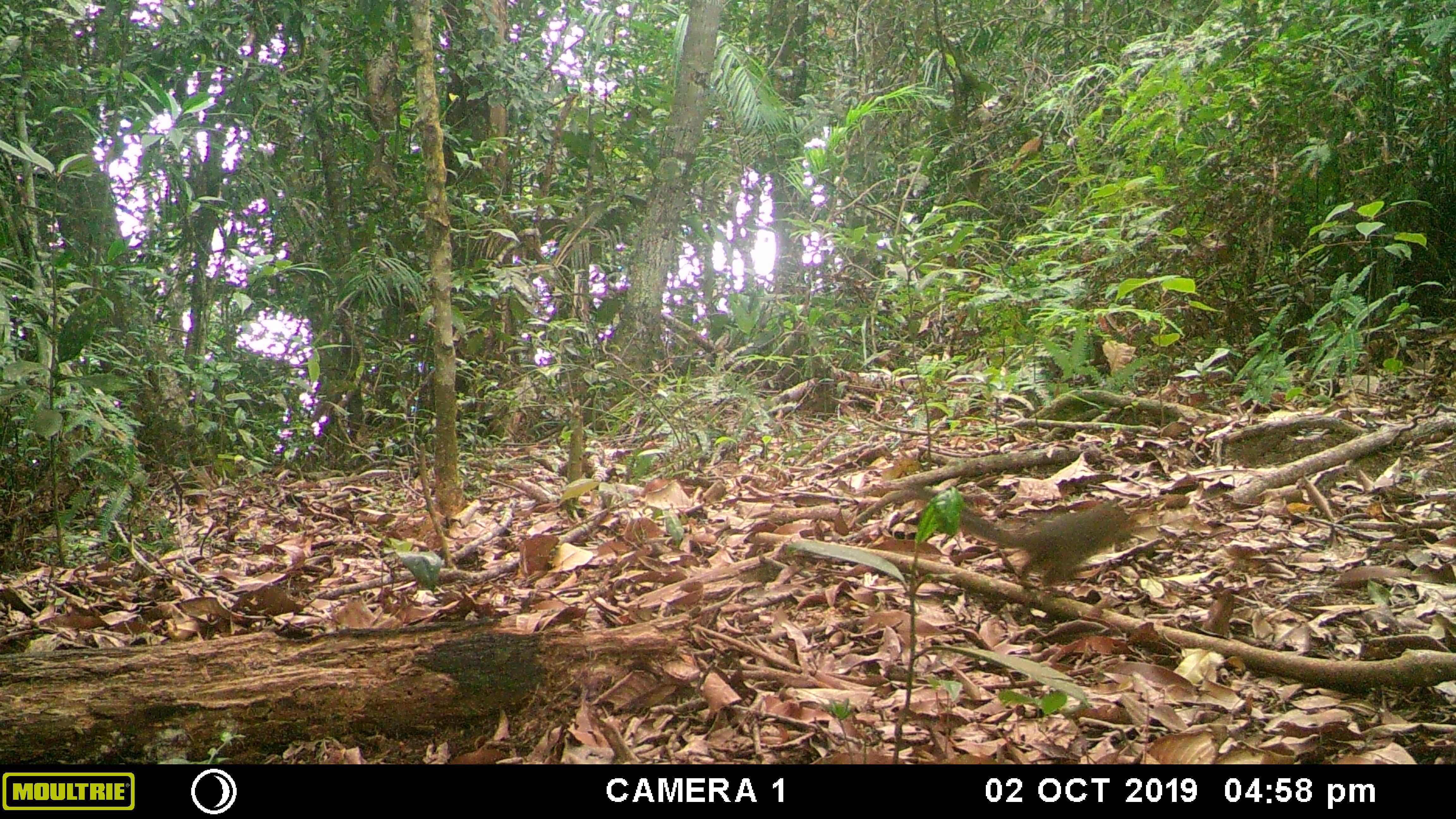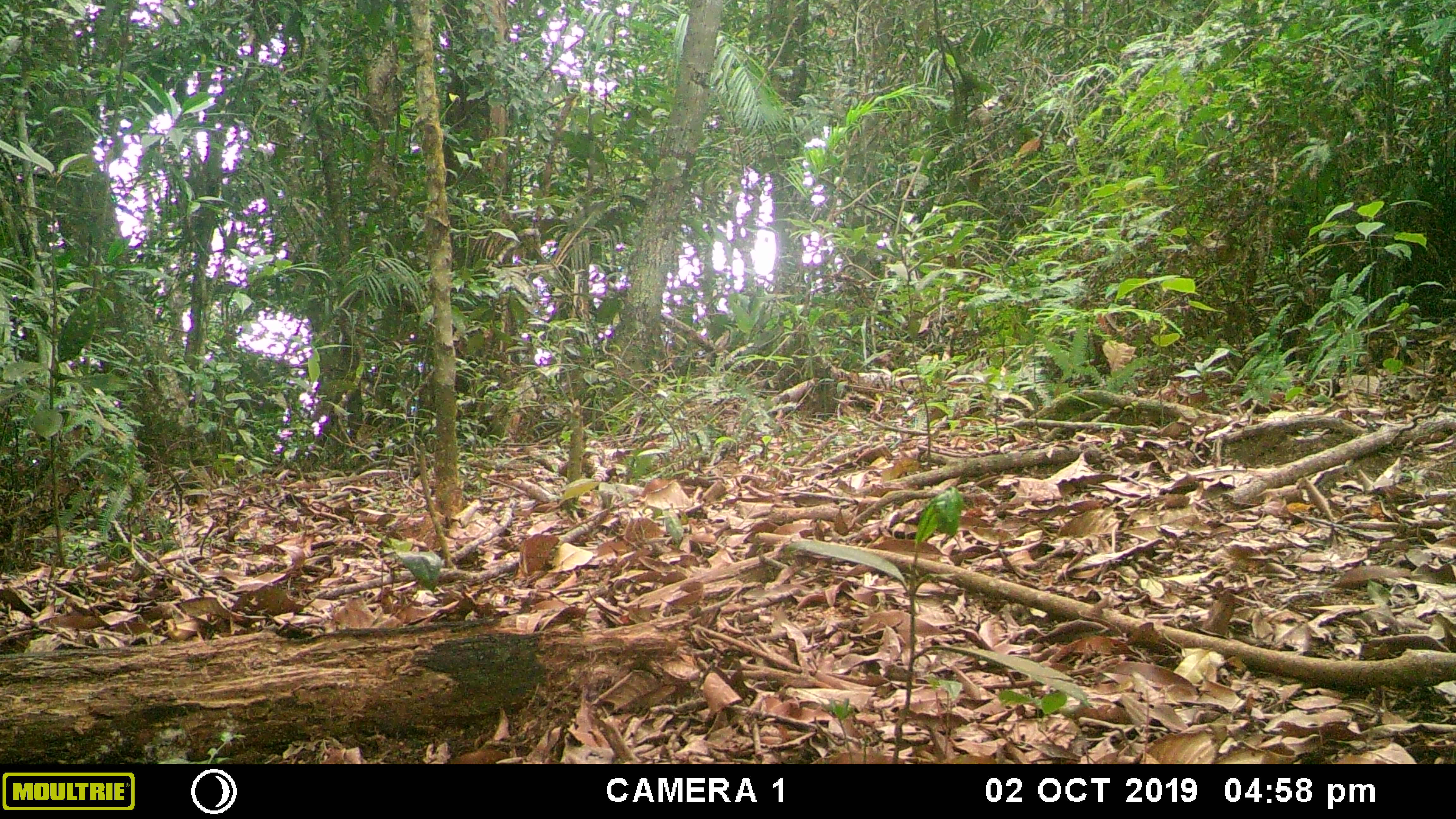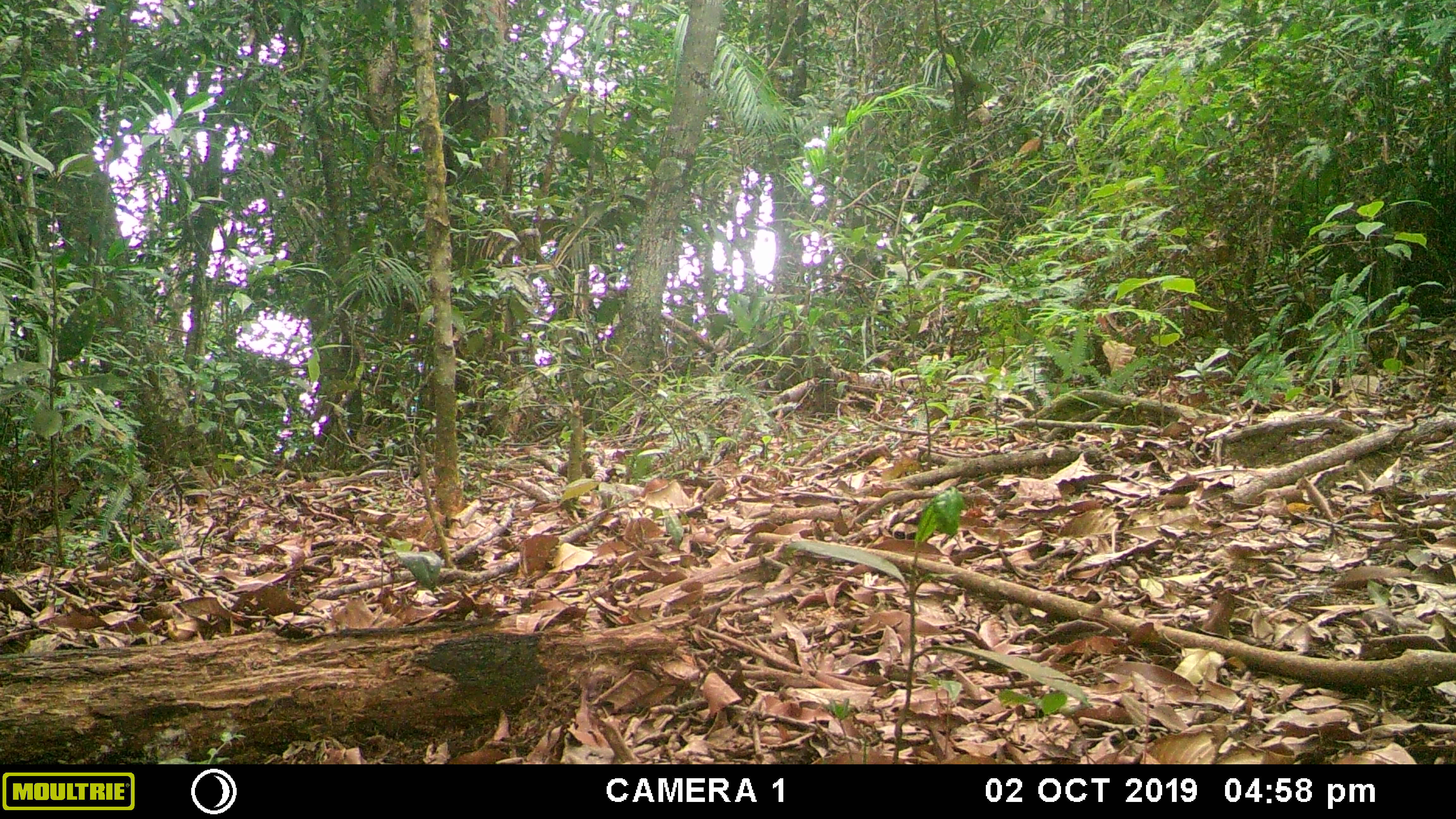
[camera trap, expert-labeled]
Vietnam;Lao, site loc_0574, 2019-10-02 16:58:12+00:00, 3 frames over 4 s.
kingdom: Animalia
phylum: Chordata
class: Mammalia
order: Rodentia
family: Sciuridae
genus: Dremomys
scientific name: Dremomys rufigenis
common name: red-cheeked squirrel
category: red cheeked squirrel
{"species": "red cheeked squirrel (red-cheeked squirrel) (Dremomys rufigenis)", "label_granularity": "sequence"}